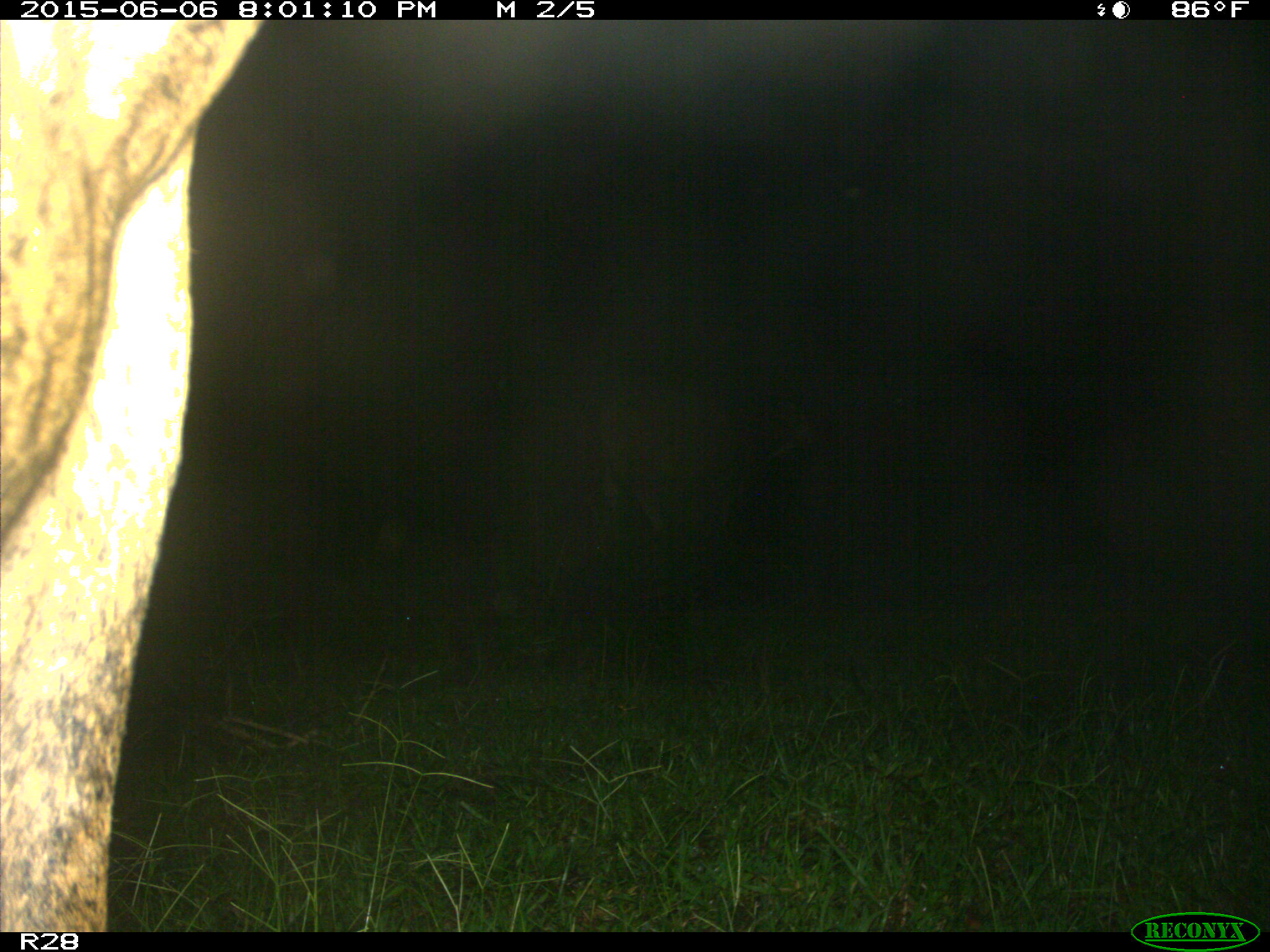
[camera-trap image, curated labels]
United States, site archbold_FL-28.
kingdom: Animalia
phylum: Chordata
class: Mammalia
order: Artiodactyla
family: Bovidae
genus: Bos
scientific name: Bos taurus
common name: domestic cow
Bos taurus (domestic cow).